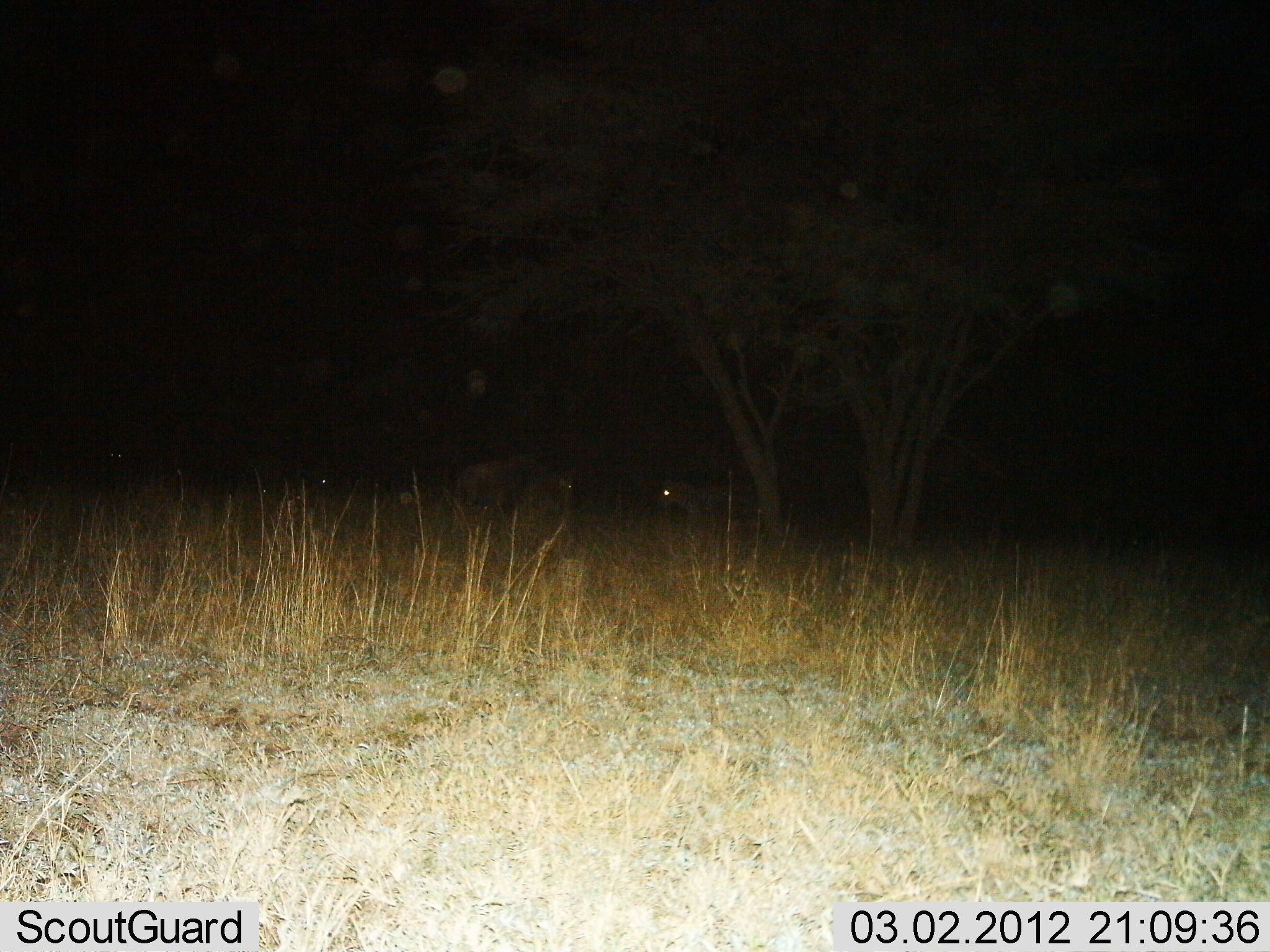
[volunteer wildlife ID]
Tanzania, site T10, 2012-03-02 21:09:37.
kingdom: Animalia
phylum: Chordata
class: Mammalia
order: Artiodactyla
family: Bovidae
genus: Connochaetes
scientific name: Connochaetes taurinus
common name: blue wildebeest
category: wildebeest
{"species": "wildebeest (blue wildebeest) (Connochaetes taurinus)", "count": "2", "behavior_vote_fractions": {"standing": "100%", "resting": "0%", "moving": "0%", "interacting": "9%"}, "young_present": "0%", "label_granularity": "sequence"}